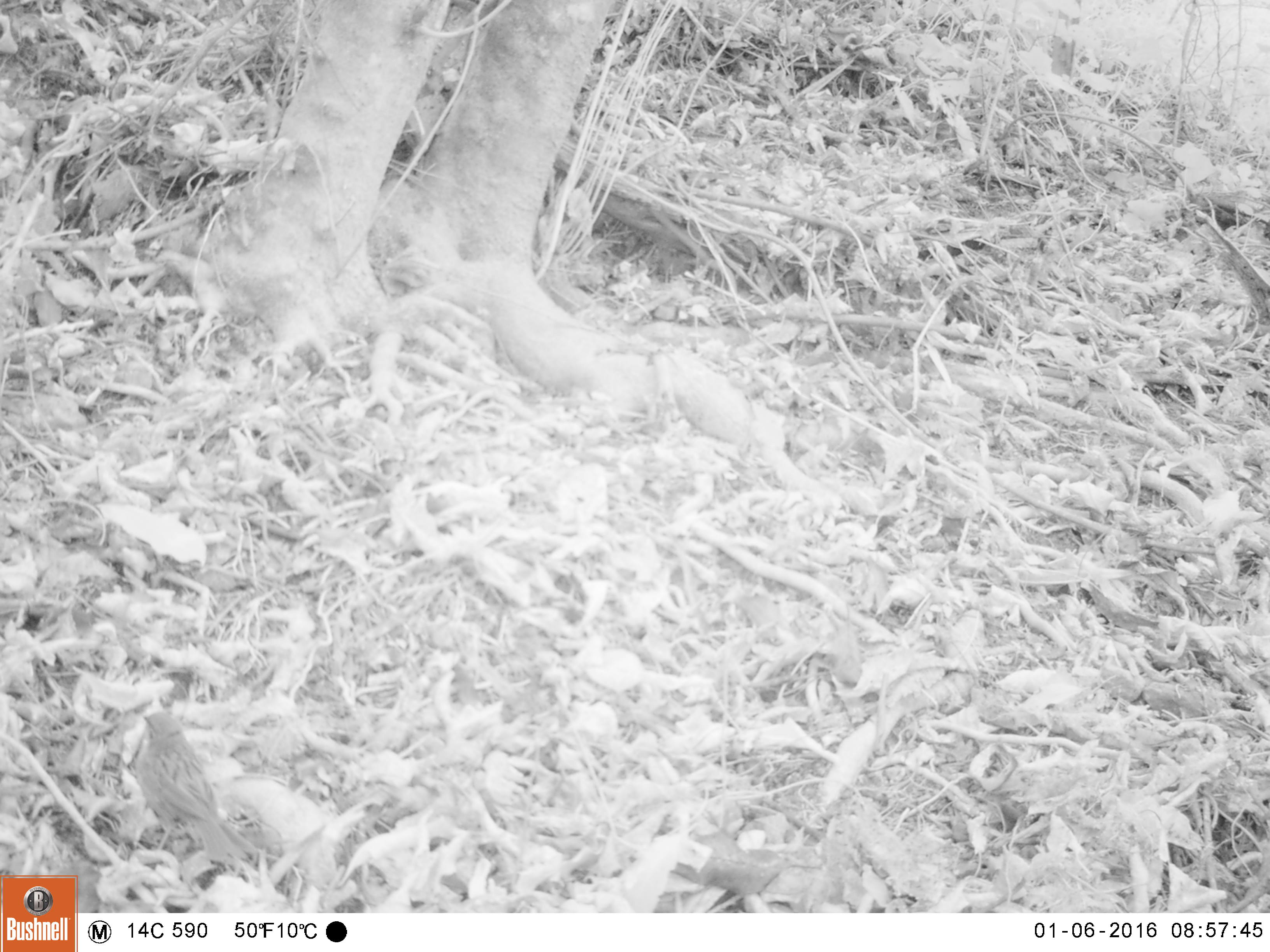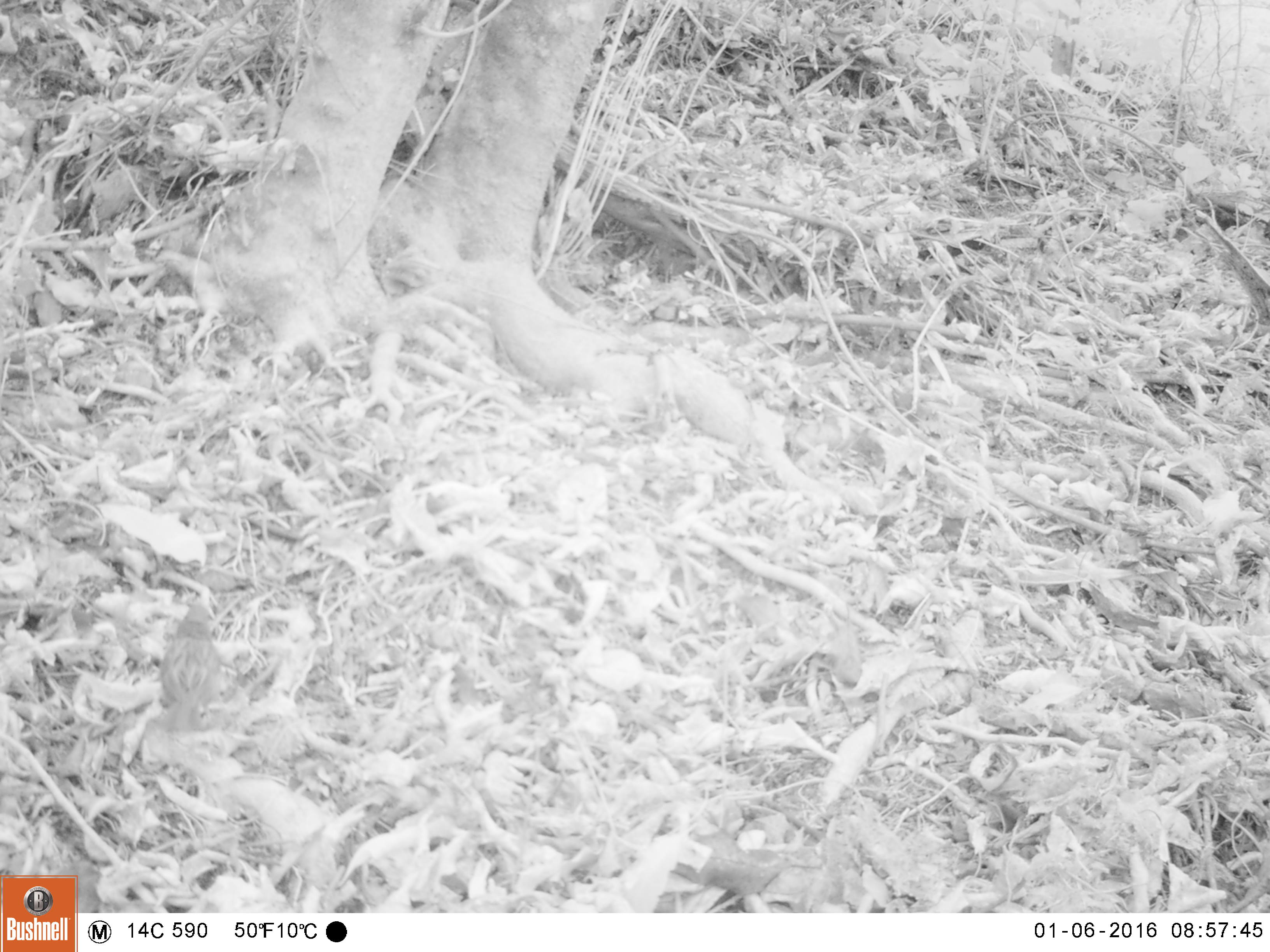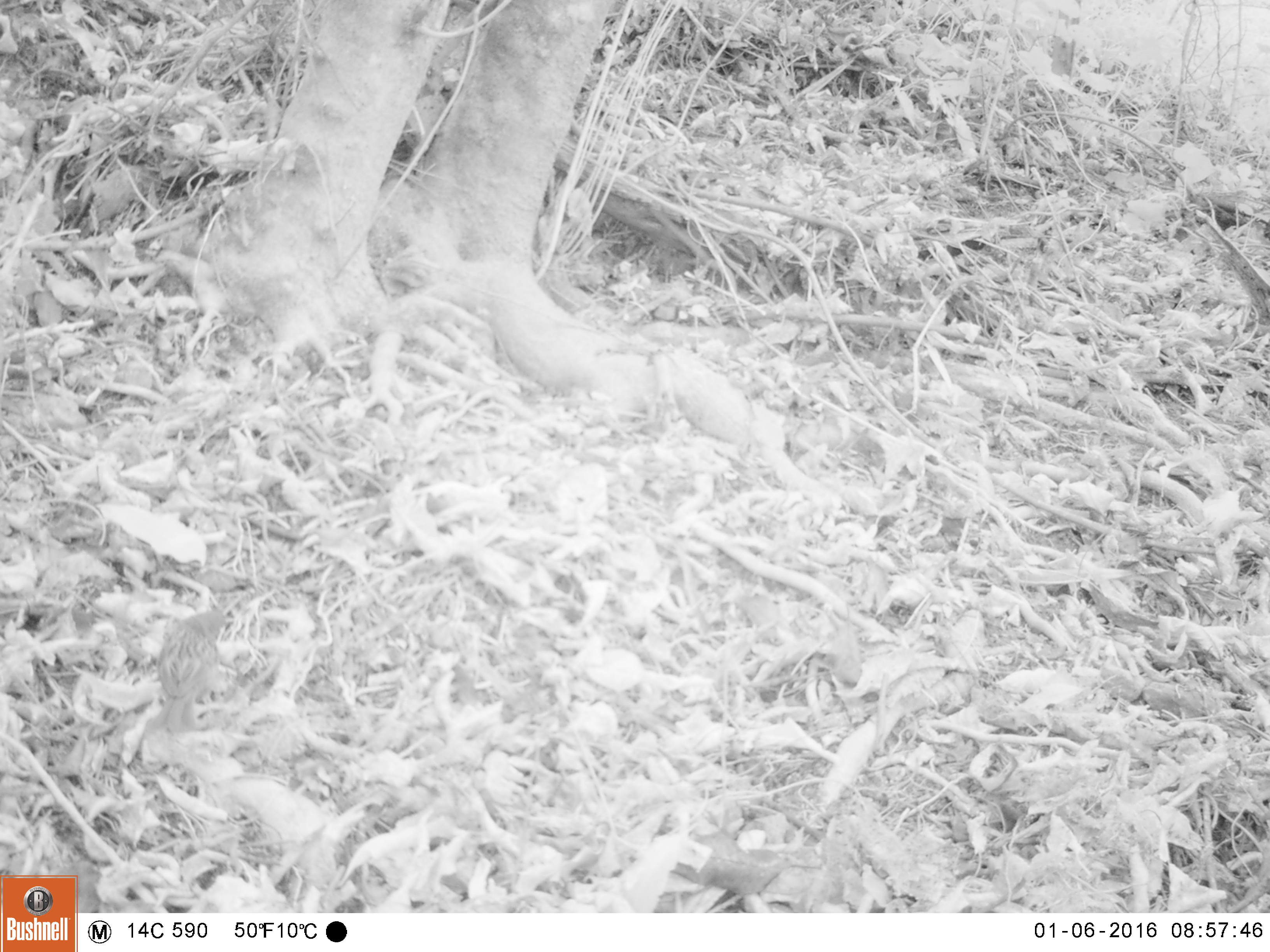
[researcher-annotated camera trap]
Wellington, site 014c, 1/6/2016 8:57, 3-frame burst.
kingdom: Animalia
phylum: Chordata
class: Aves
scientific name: Aves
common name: bird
Bird (Aves).